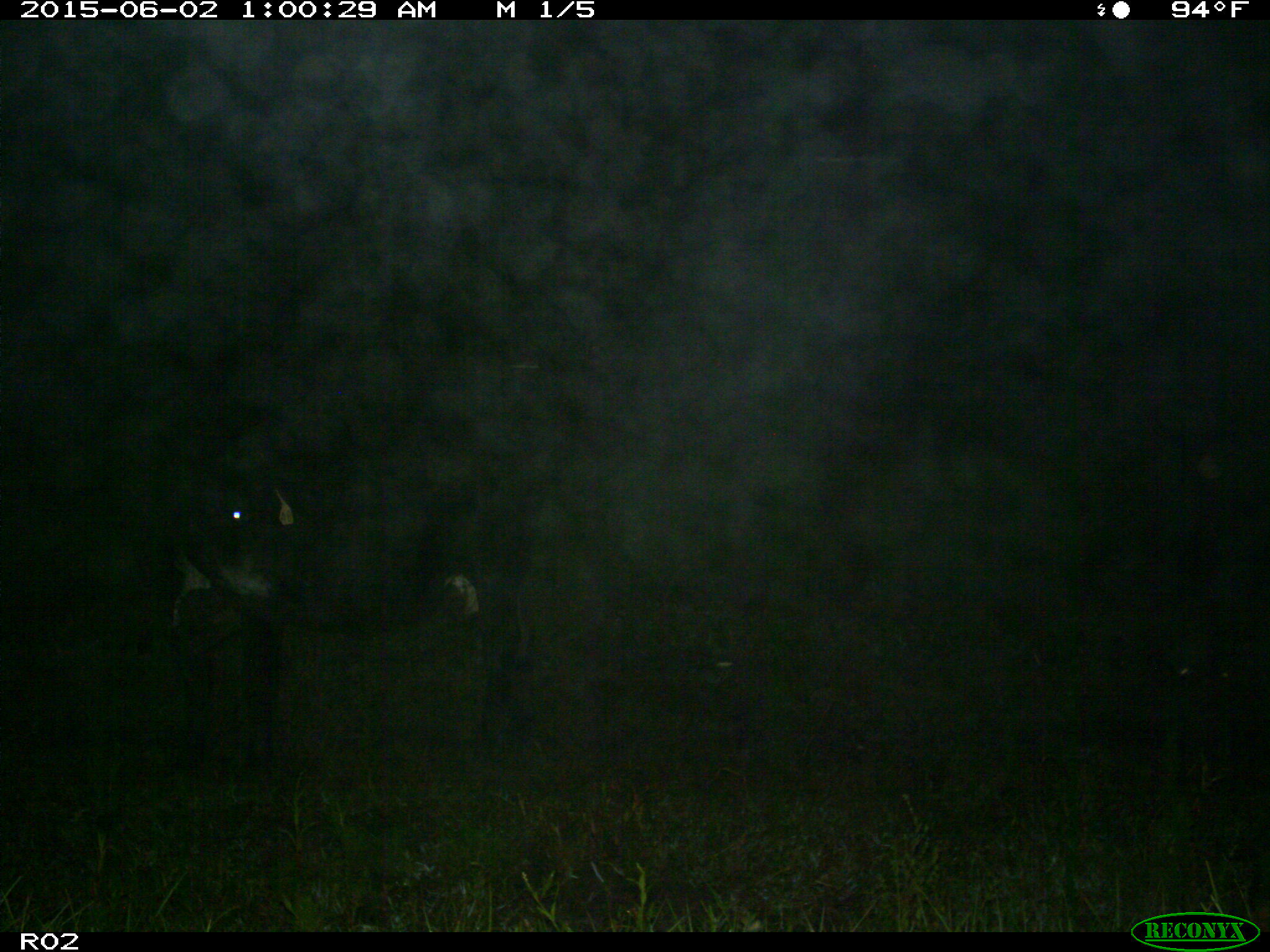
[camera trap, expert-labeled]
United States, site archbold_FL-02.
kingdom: Animalia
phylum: Chordata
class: Mammalia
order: Artiodactyla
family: Bovidae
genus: Bos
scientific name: Bos taurus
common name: domestic cow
Bos taurus (domestic cow).